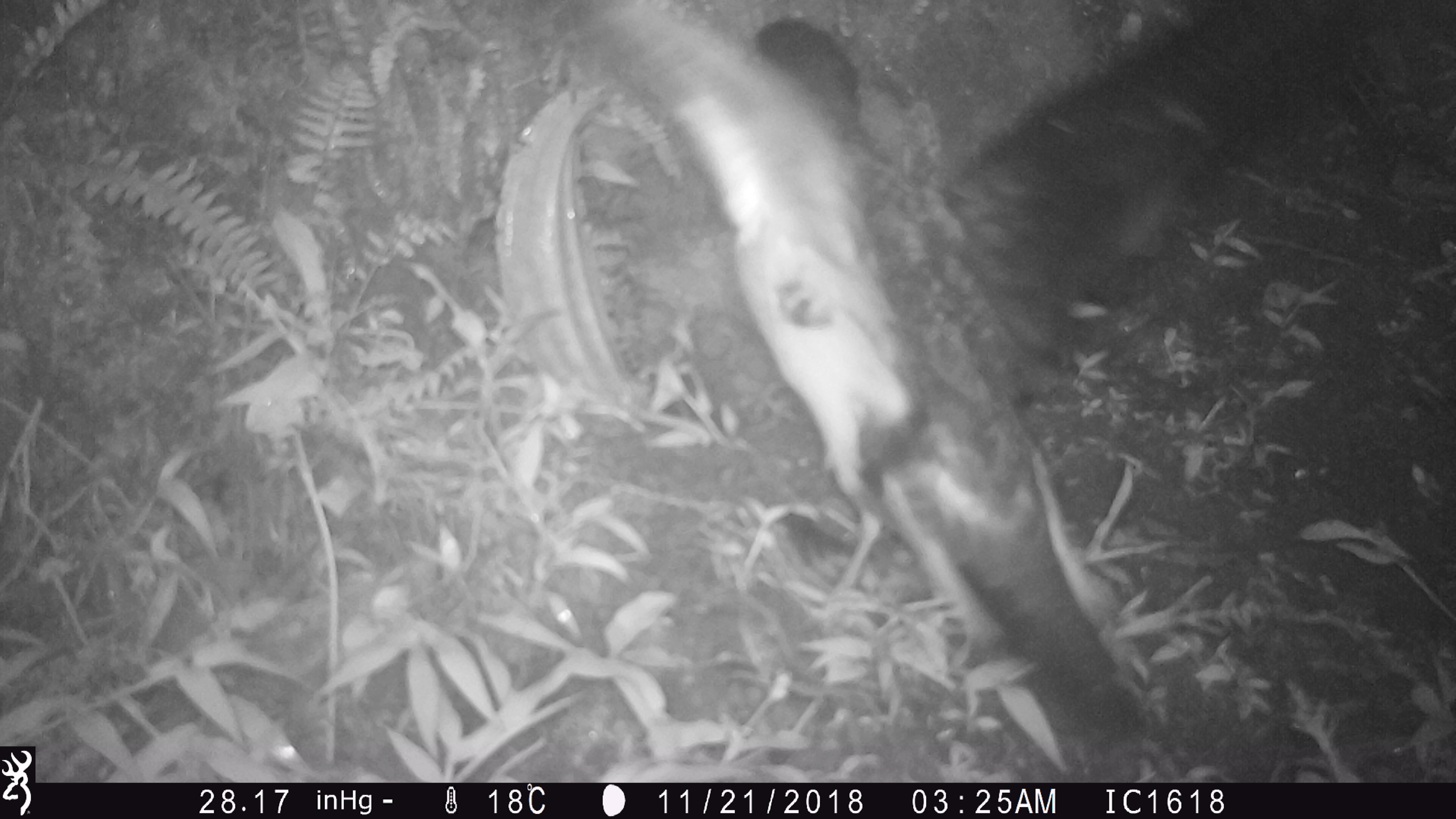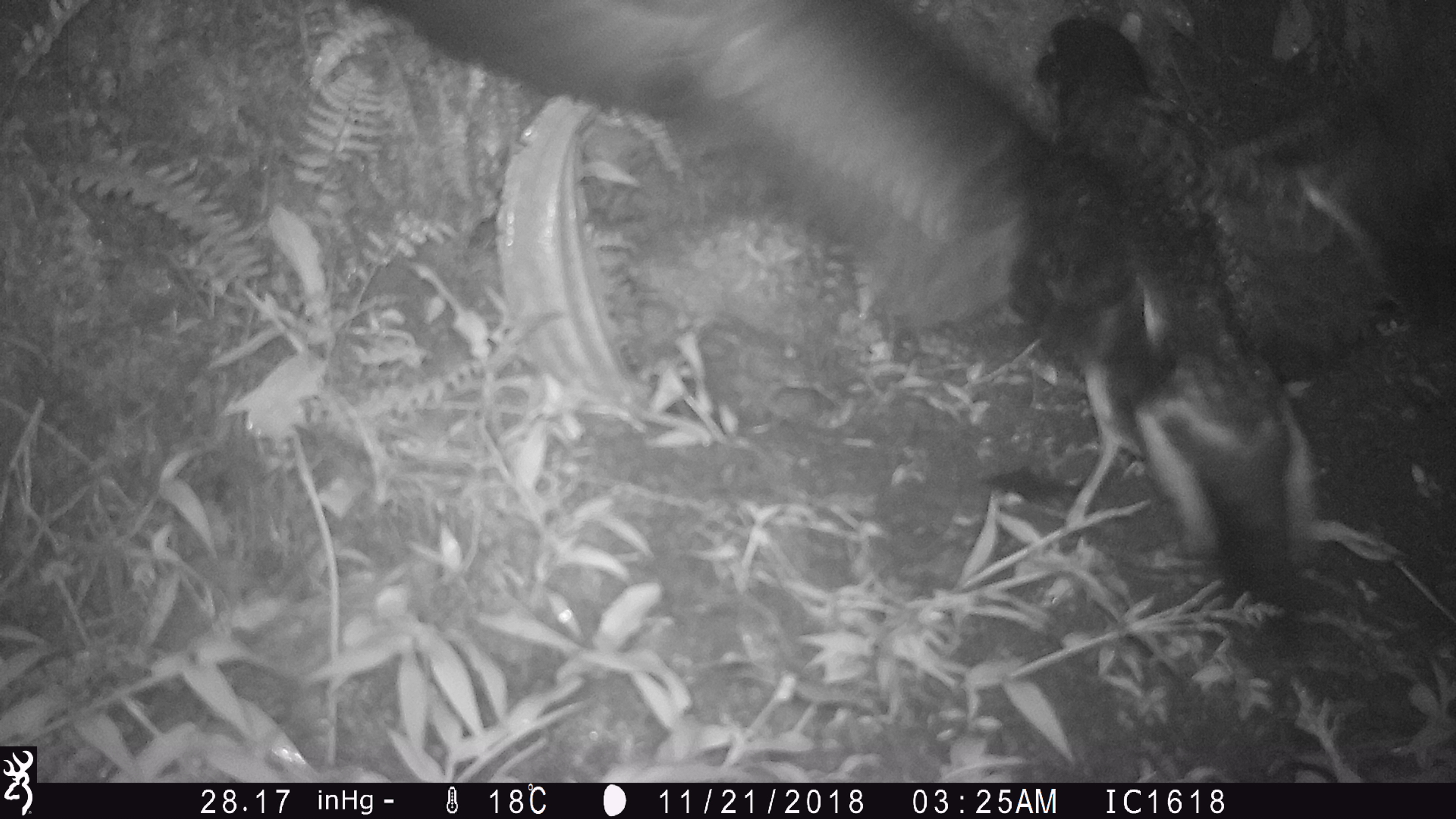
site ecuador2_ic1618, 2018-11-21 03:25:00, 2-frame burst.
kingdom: Animalia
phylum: Chordata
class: Aves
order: Procellariiformes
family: Procellariidae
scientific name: Procellariidae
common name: petrel chick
Petrel chick (Procellariidae).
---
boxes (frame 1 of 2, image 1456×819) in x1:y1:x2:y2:
petrel chick: 464:14:1219:757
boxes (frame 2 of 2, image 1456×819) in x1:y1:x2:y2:
petrel chick: 387:0:1456:672